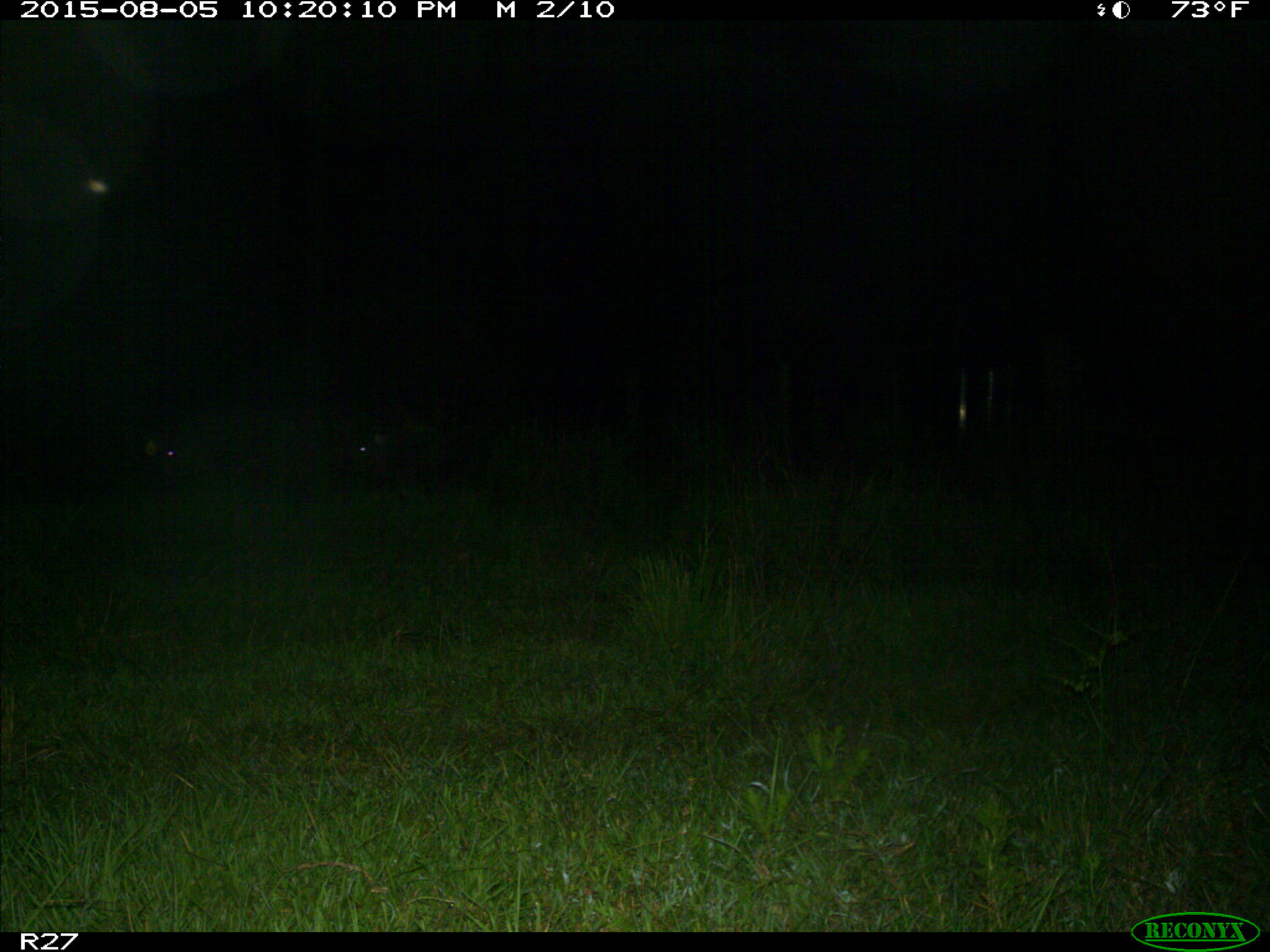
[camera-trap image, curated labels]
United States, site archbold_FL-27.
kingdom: Animalia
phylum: Chordata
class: Mammalia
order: Artiodactyla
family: Suidae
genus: Sus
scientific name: Sus scrofa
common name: wild boar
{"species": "Sus scrofa (wild boar)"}